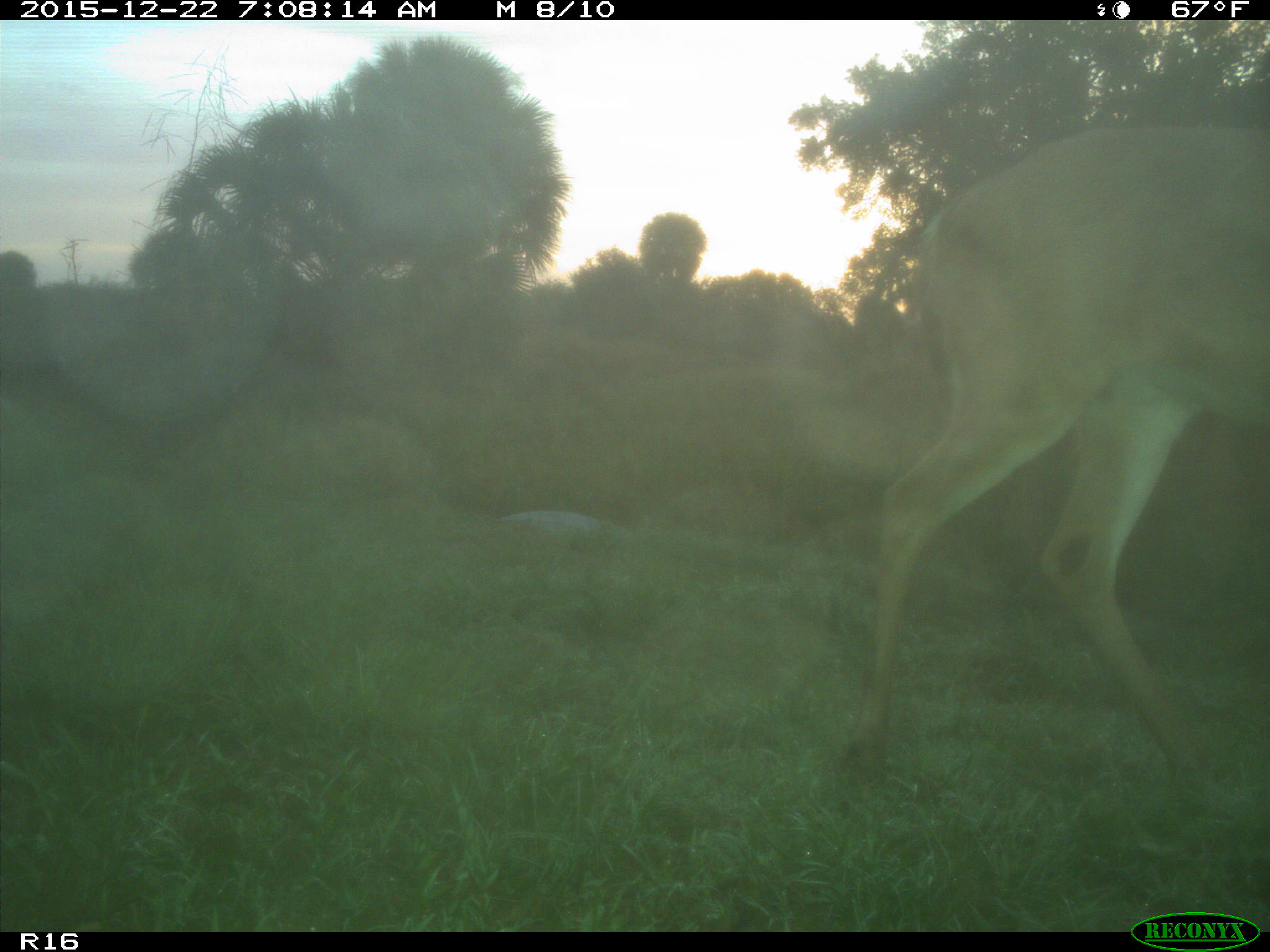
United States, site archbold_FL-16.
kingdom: Animalia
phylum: Chordata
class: Mammalia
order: Artiodactyla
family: Cervidae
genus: Odocoileus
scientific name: Odocoileus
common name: deer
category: unidentified deer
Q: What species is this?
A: Unidentified deer (deer) (Odocoileus).